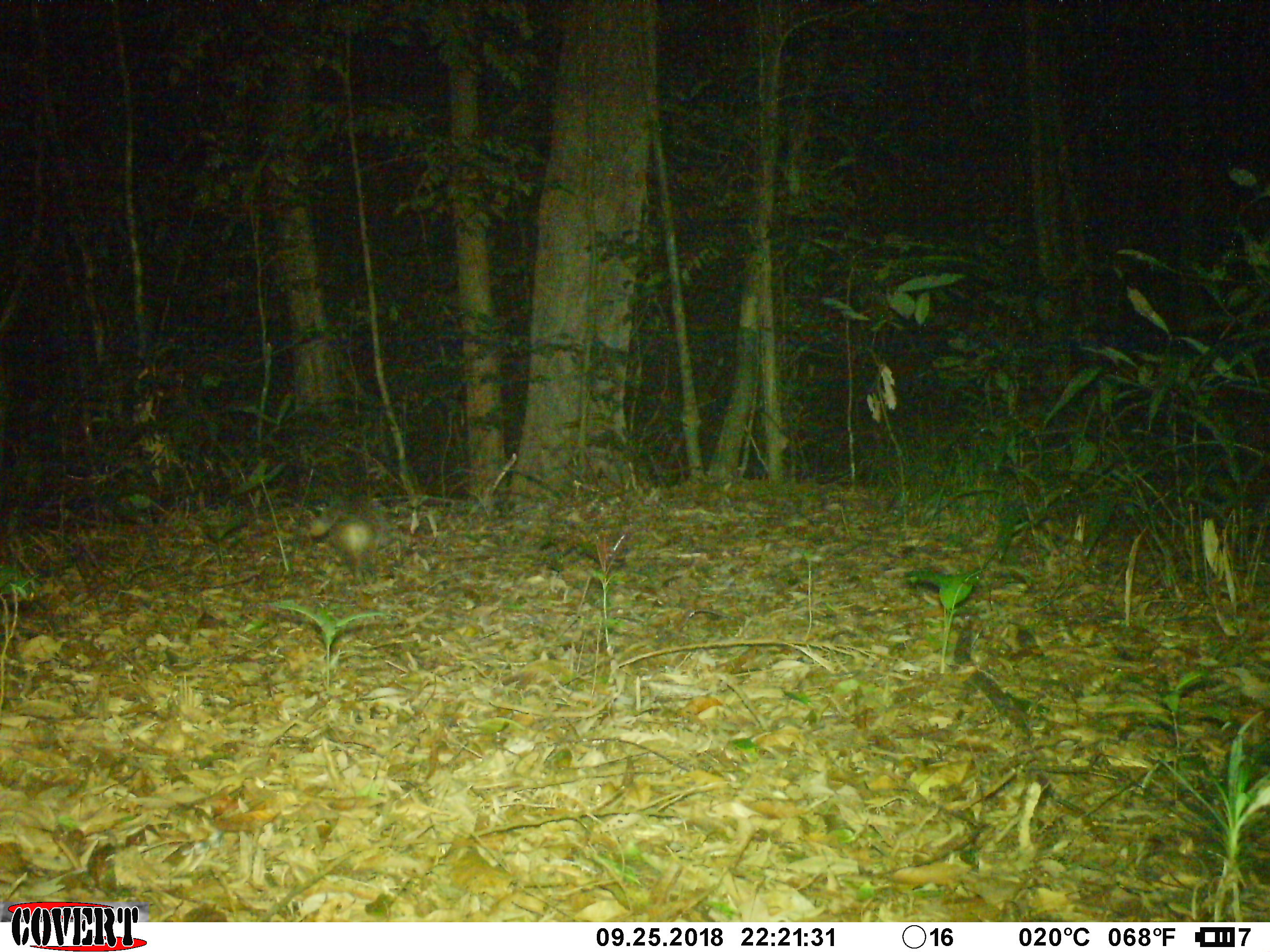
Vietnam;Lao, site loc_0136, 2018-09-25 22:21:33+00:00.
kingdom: Animalia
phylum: Chordata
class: Mammalia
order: Carnivora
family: Viverridae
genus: Paguma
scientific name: Paguma larvata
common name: masked palm civet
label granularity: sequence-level